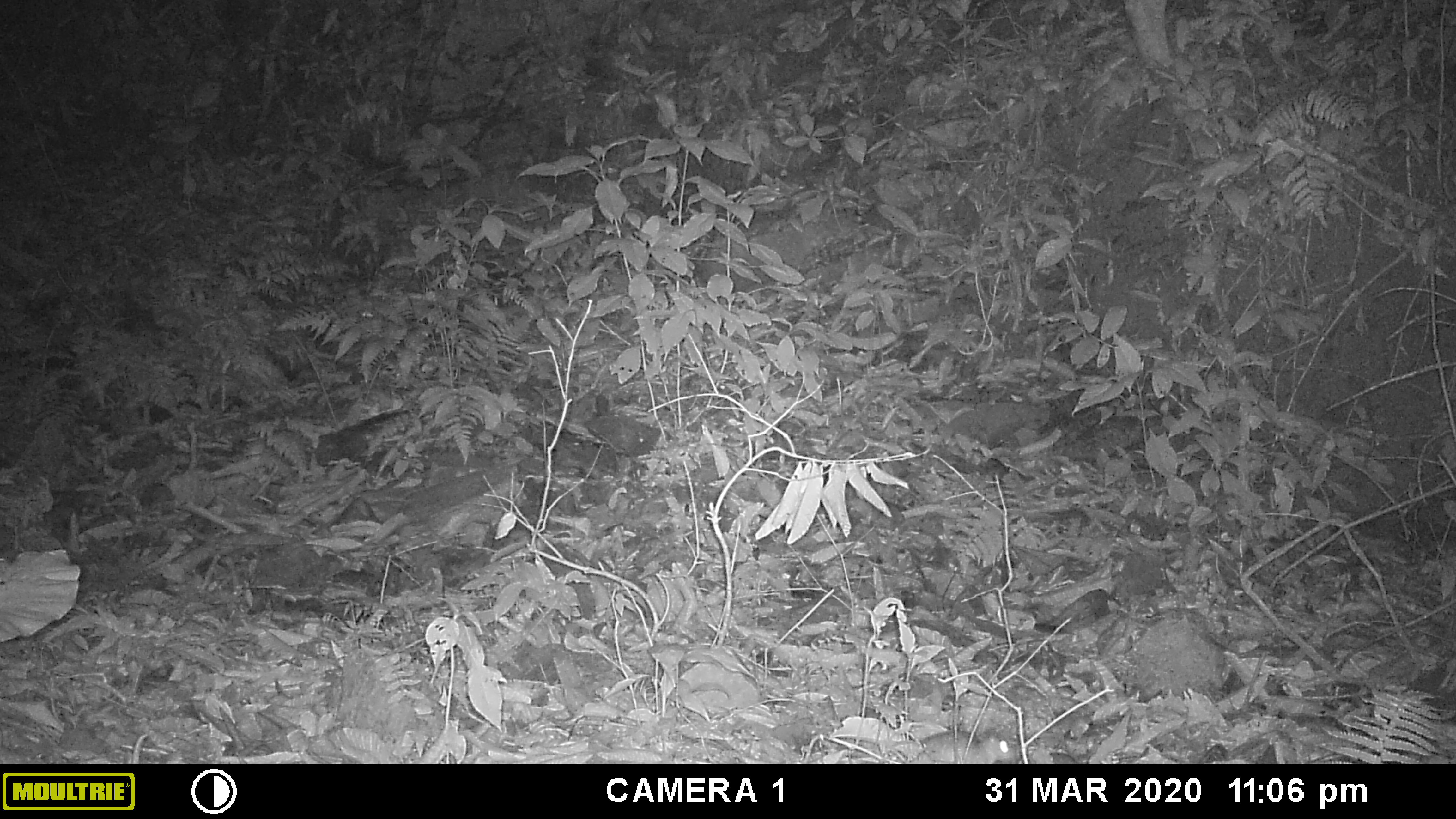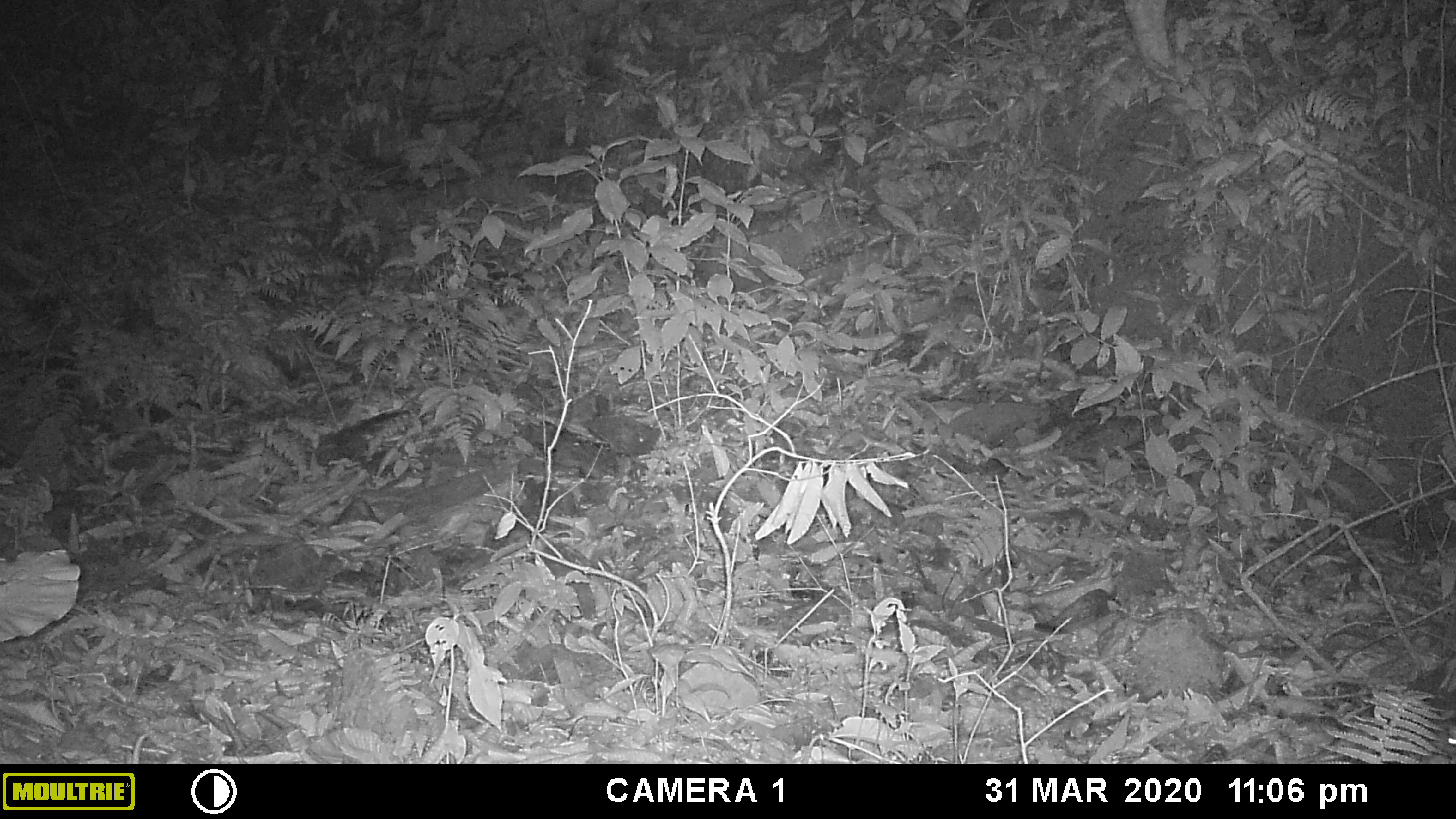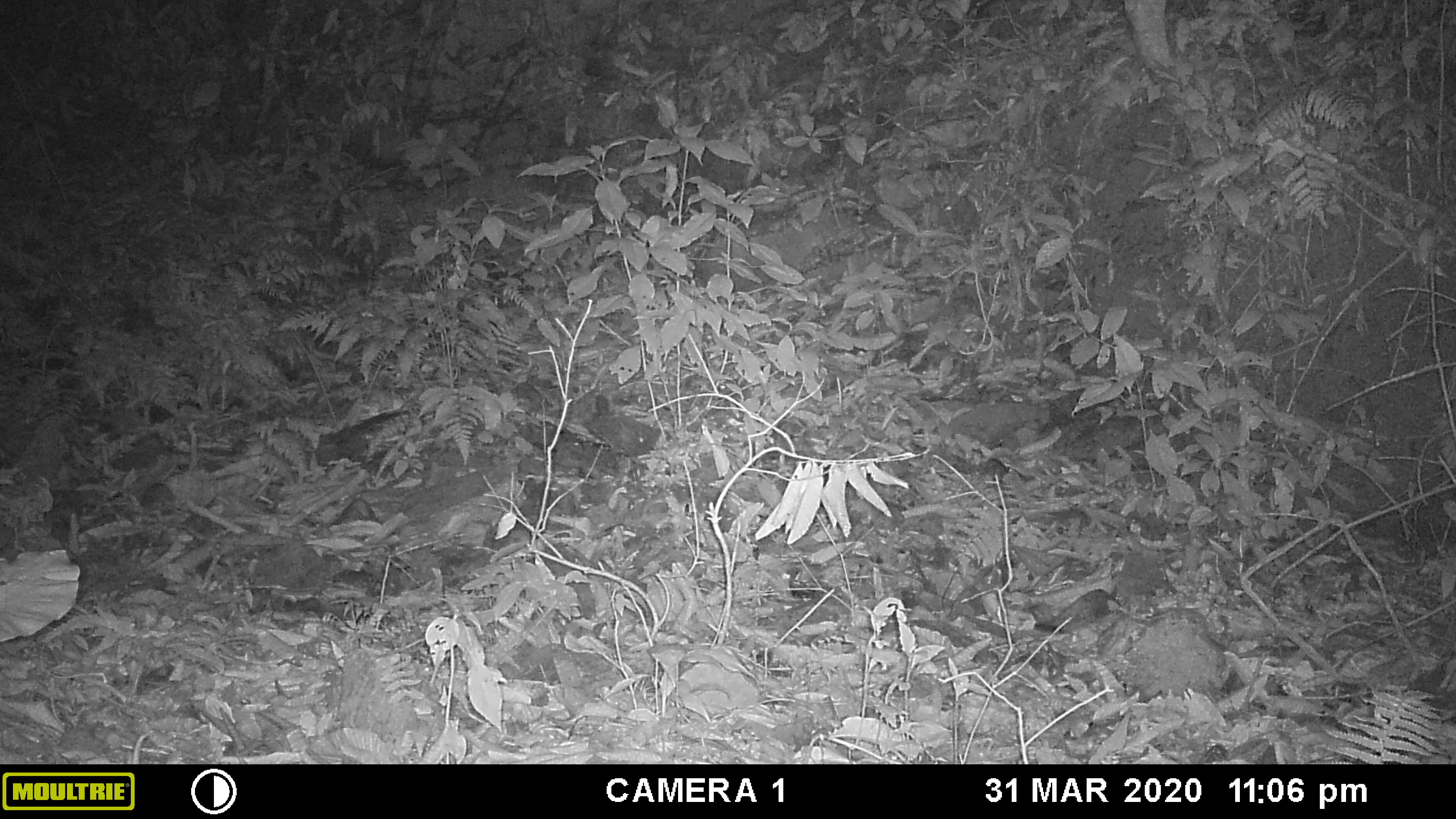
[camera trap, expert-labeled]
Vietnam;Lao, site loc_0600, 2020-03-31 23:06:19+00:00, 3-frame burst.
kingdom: Animalia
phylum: Chordata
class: Mammalia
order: Rodentia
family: Muridae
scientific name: Muridae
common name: old-world mice and rats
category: unidentified murid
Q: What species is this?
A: Unidentified murid (old-world mice and rats) (Muridae).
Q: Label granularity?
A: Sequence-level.